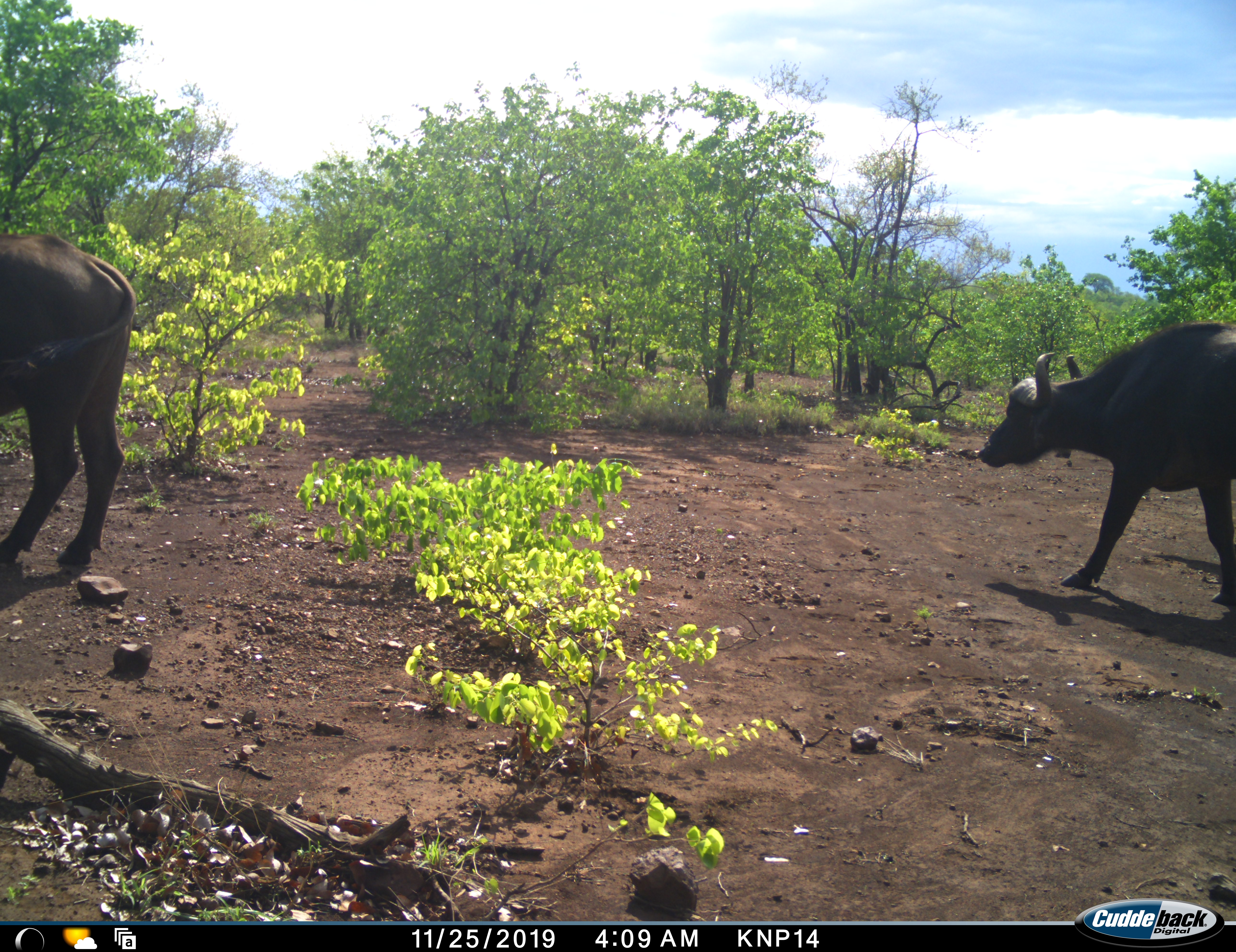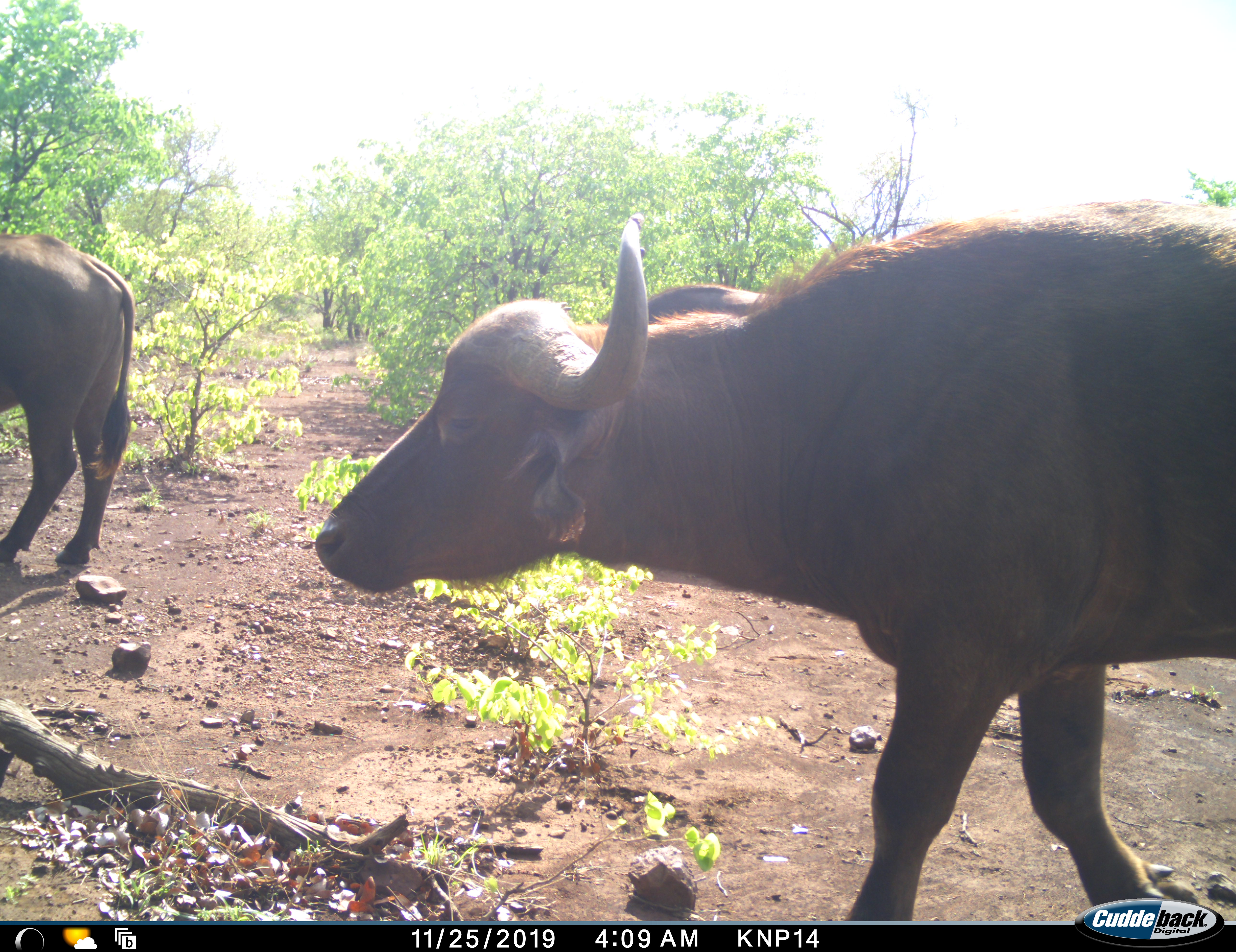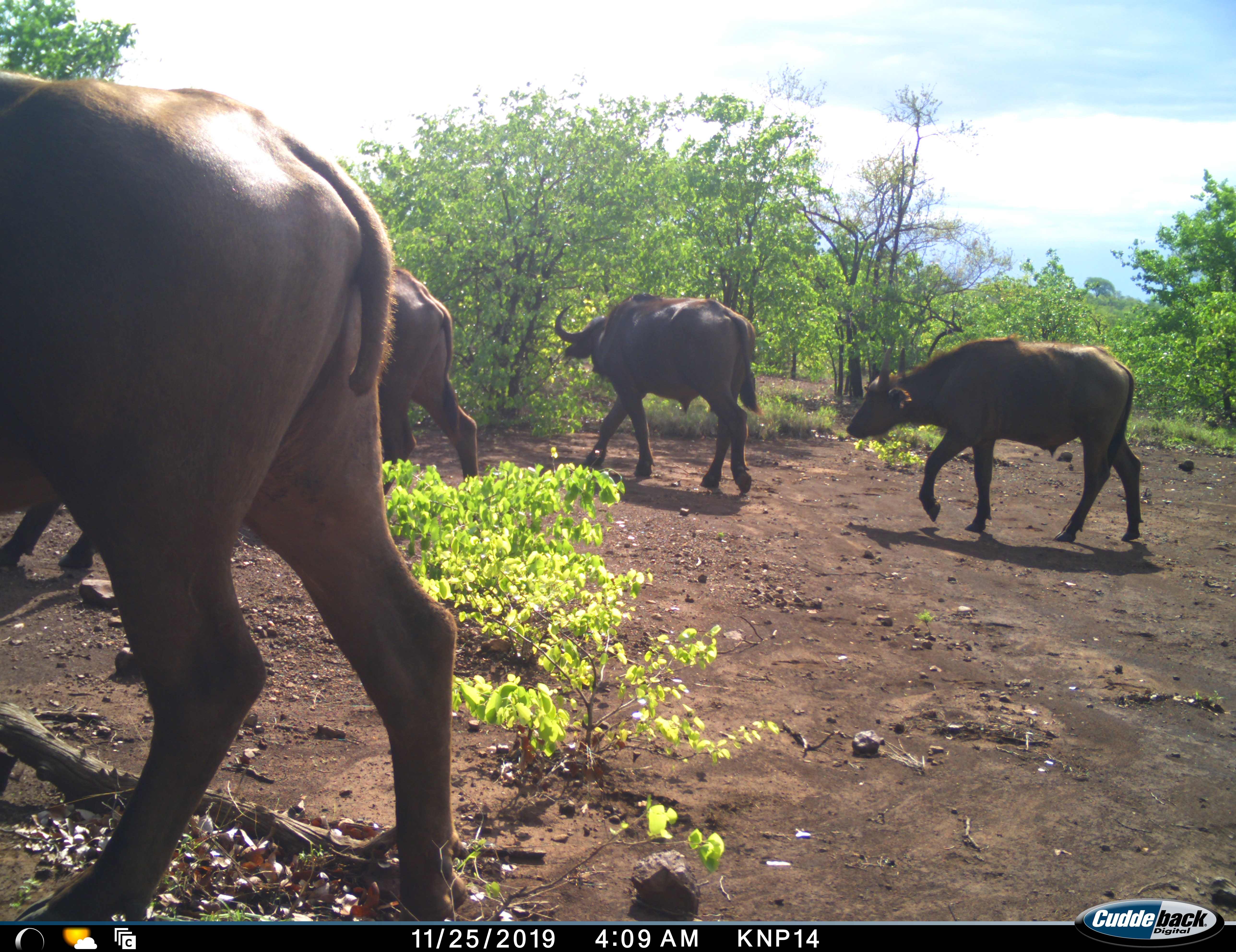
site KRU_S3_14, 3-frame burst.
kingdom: Animalia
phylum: Chordata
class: Mammalia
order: Artiodactyla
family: Bovidae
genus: Syncerus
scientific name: Syncerus caffer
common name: african buffalo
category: buffalo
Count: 5.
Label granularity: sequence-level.